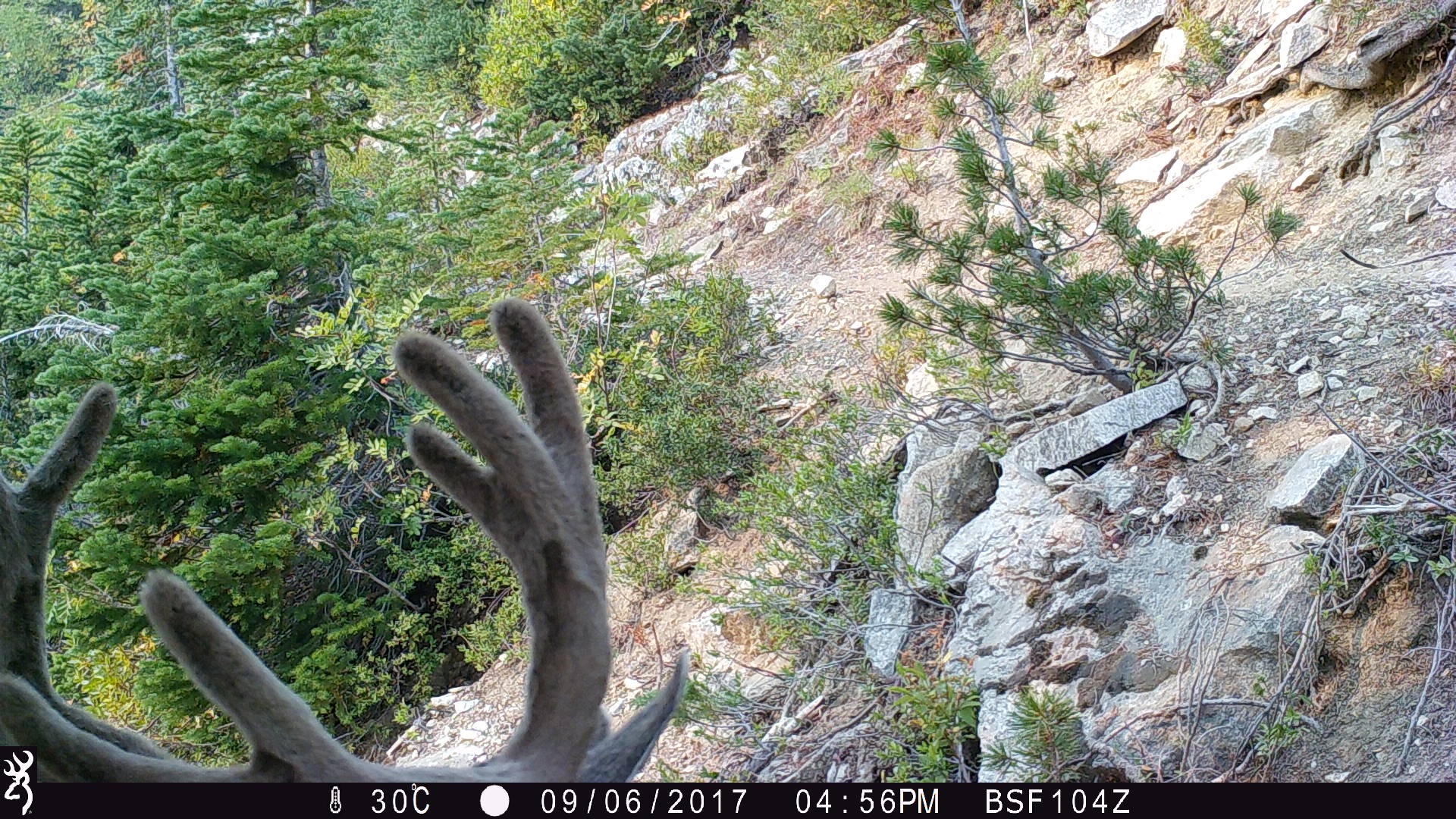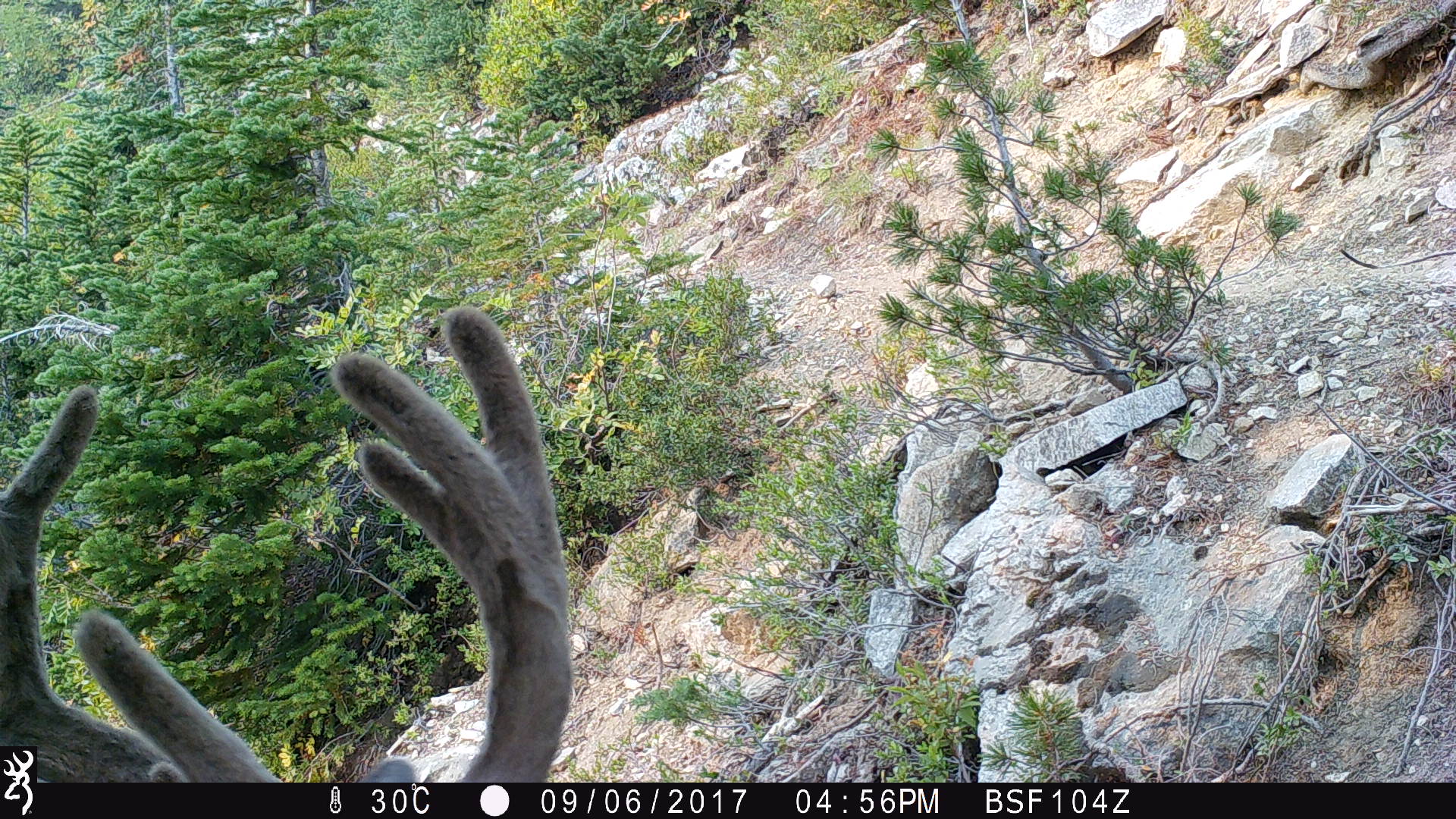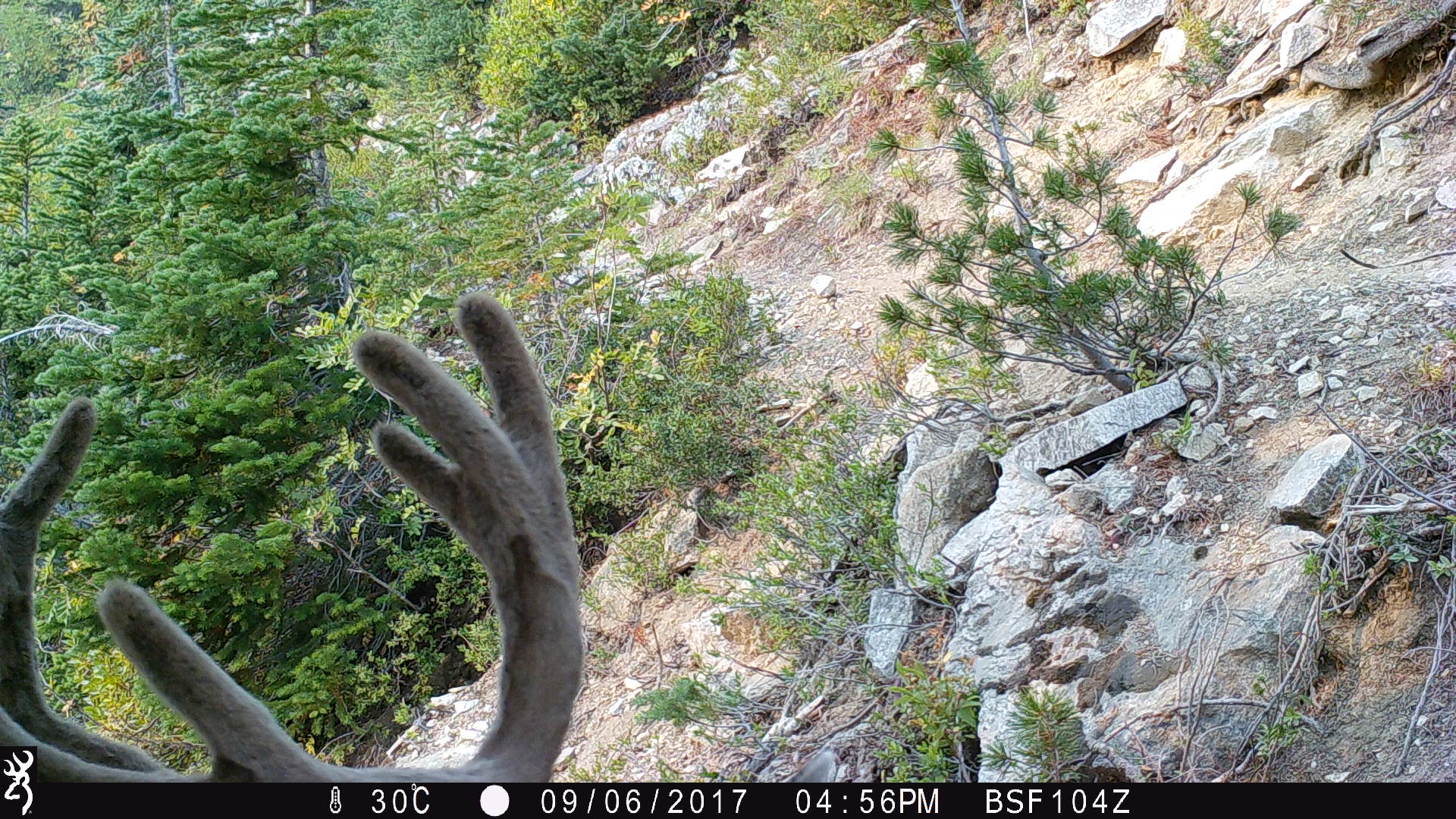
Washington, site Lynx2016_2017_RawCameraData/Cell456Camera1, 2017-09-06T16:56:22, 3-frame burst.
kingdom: Animalia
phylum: Chordata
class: Mammalia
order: Artiodactyla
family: Cervidae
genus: Odocoileus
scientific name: Odocoileus hemionus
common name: mule deer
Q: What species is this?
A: Odocoileus hemionus (mule deer).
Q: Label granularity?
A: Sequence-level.